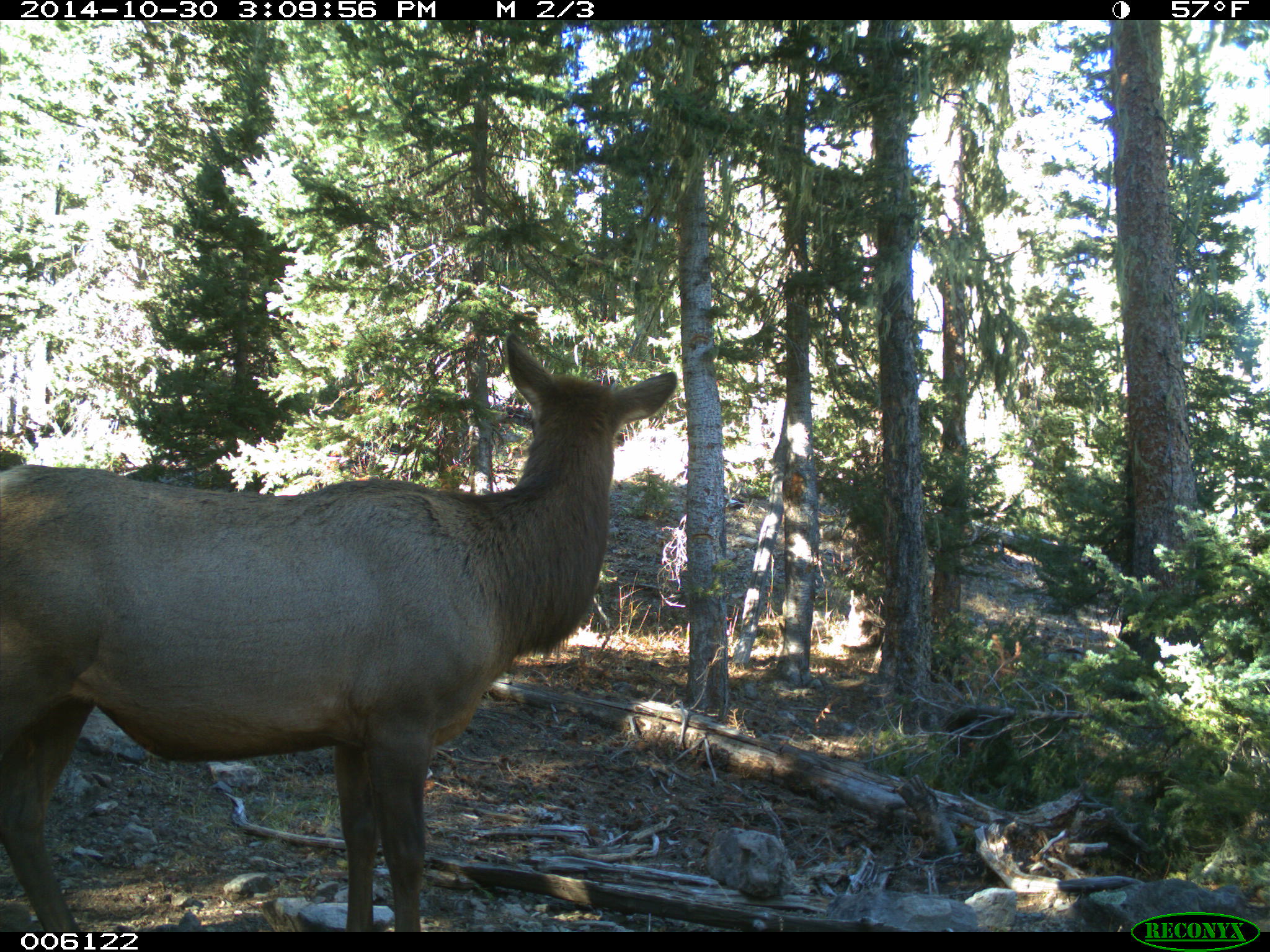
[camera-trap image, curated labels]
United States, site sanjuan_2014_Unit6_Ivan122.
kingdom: Animalia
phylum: Chordata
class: Mammalia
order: Artiodactyla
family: Cervidae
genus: Cervus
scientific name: Cervus elaphus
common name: red deer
Cervus elaphus (red deer).